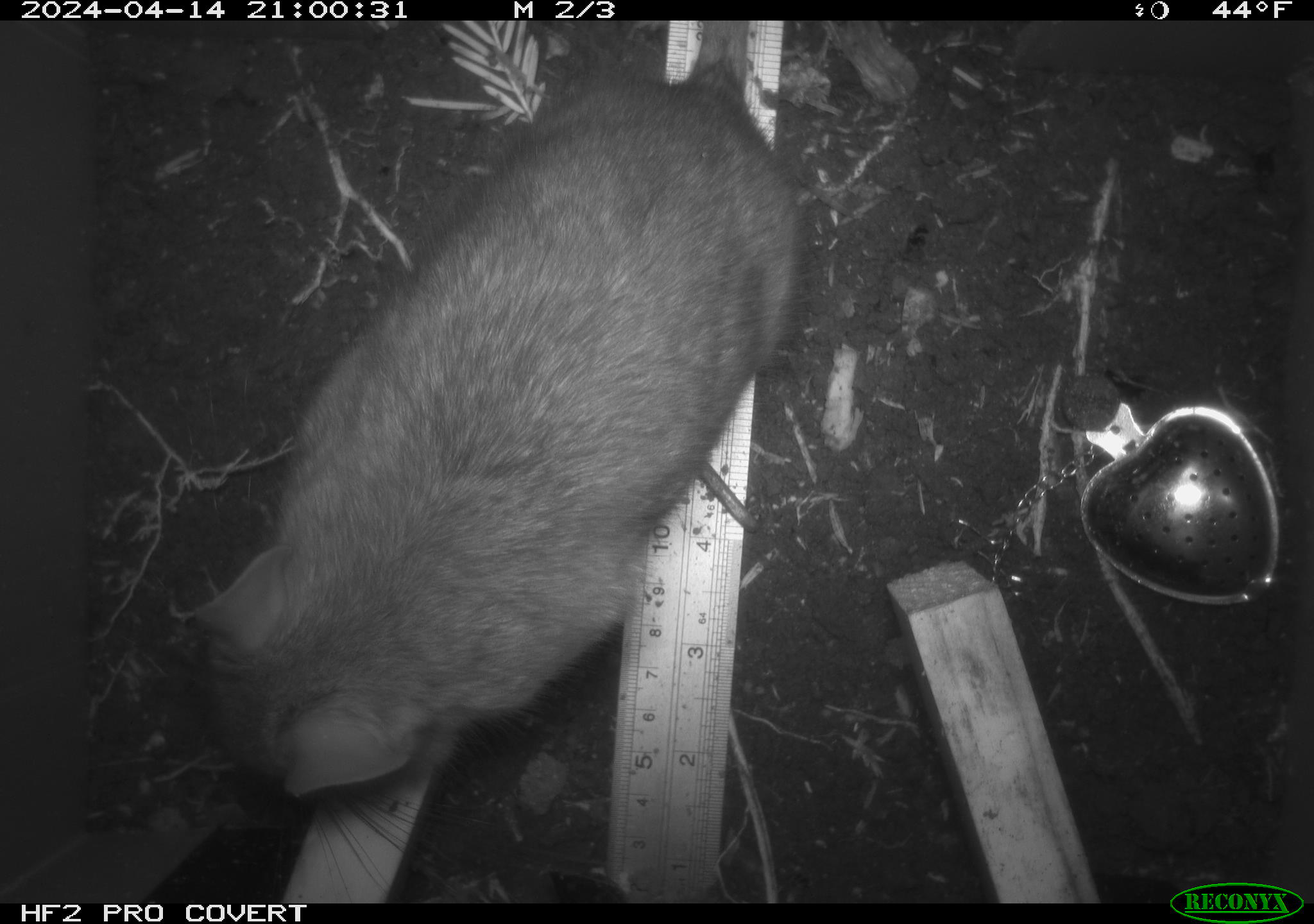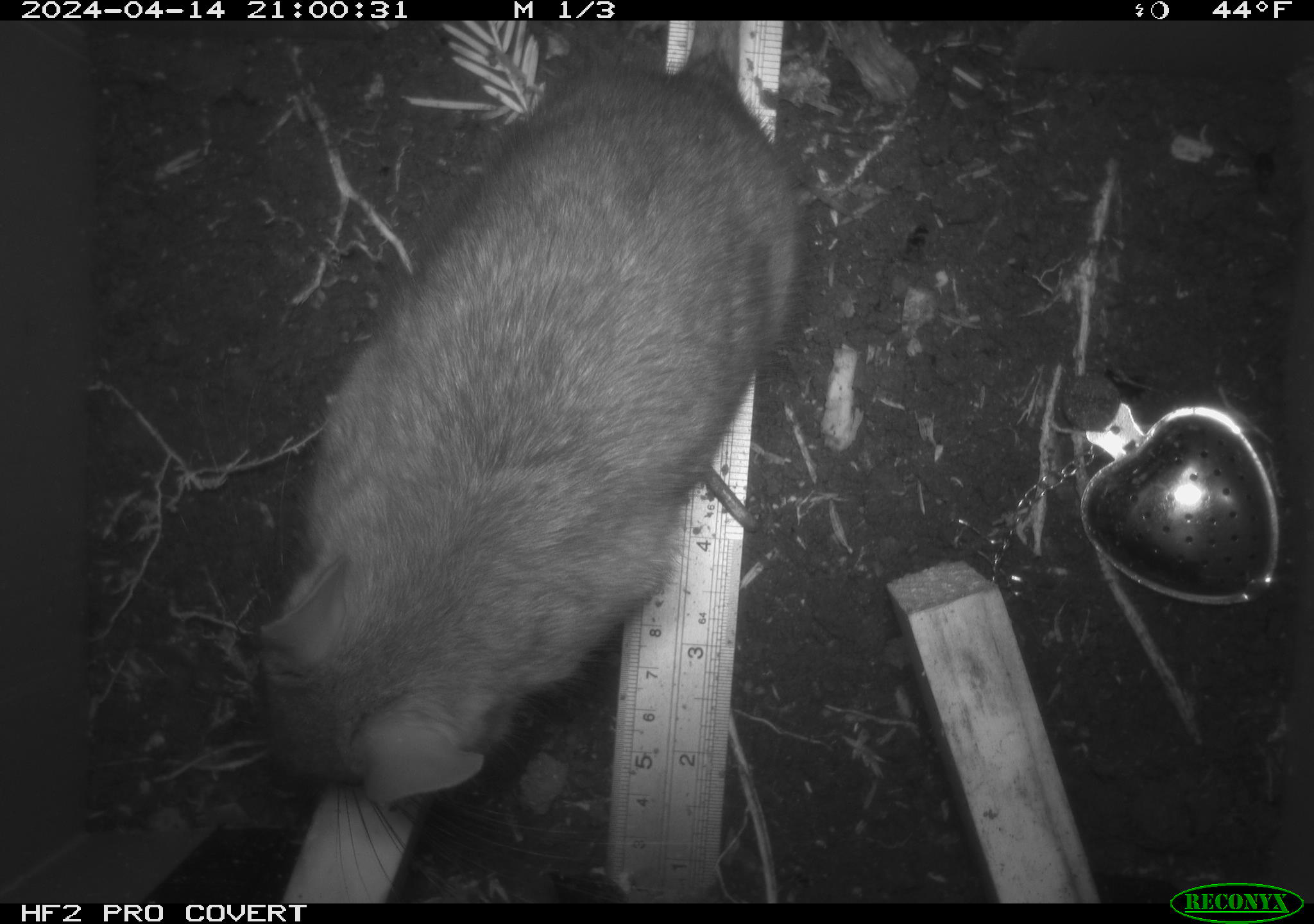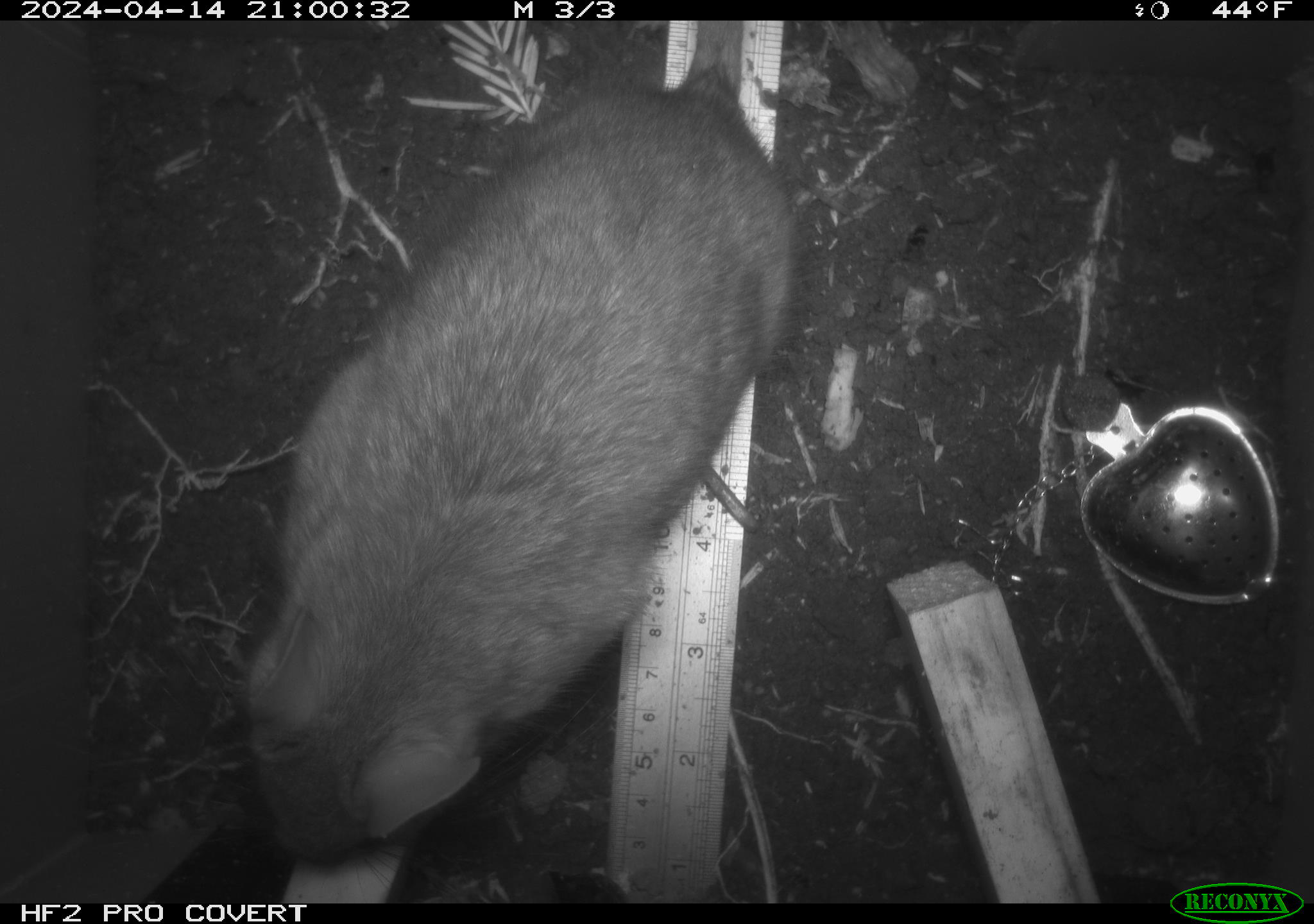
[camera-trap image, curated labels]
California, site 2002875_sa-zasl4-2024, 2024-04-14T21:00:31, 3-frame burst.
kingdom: Animalia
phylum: Chordata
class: Mammalia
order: Rodentia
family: Cricetidae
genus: Neotoma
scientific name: Neotoma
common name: pack rat or woodrat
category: neotoma species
Neotoma species (pack rat or woodrat) (Neotoma).